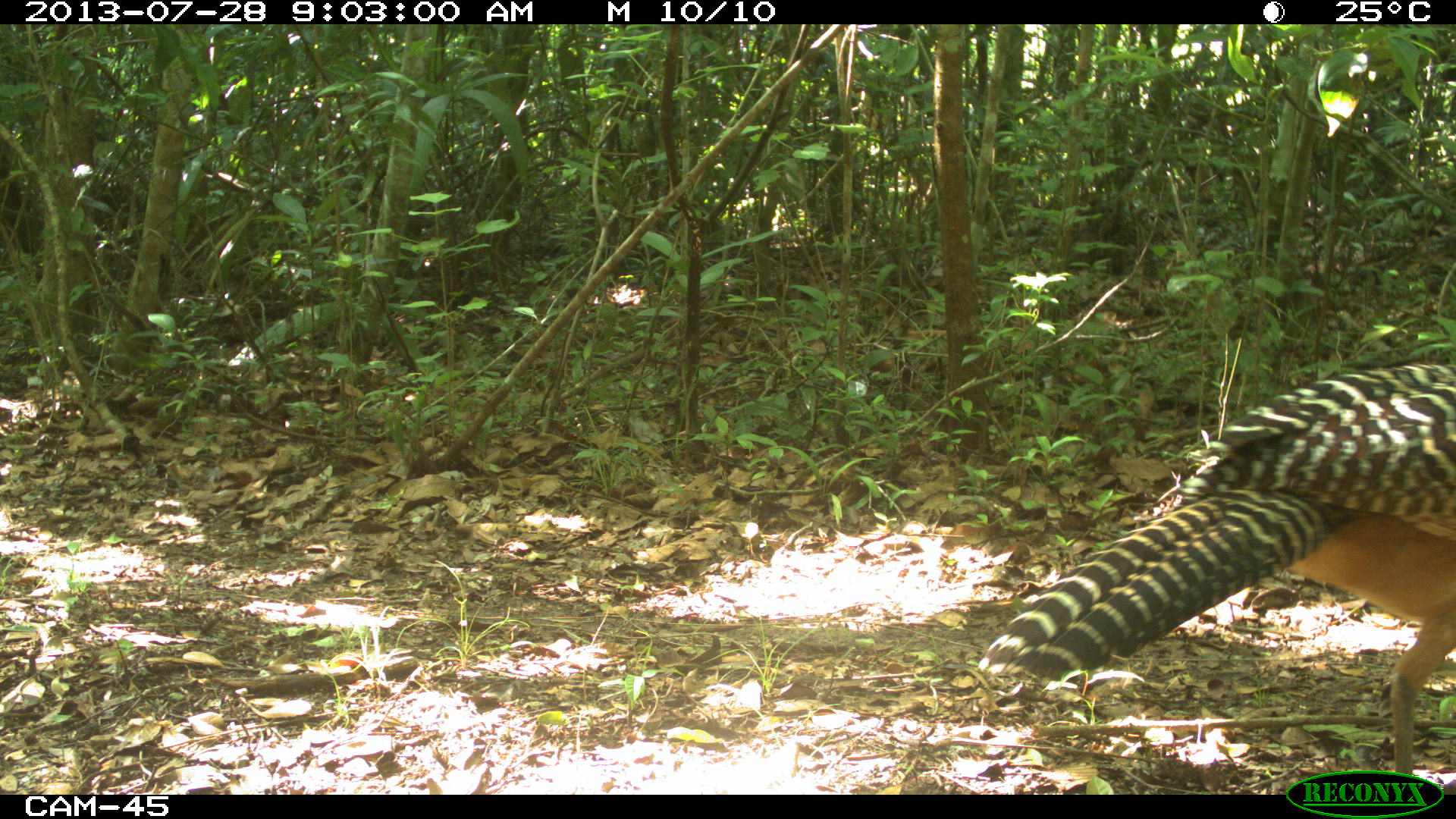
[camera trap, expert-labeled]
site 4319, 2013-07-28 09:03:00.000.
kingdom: Animalia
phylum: Chordata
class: Aves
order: Galliformes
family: Cracidae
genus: Crax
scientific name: Crax rubra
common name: great curassow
Crax rubra (great curassow), count 1, sex female.